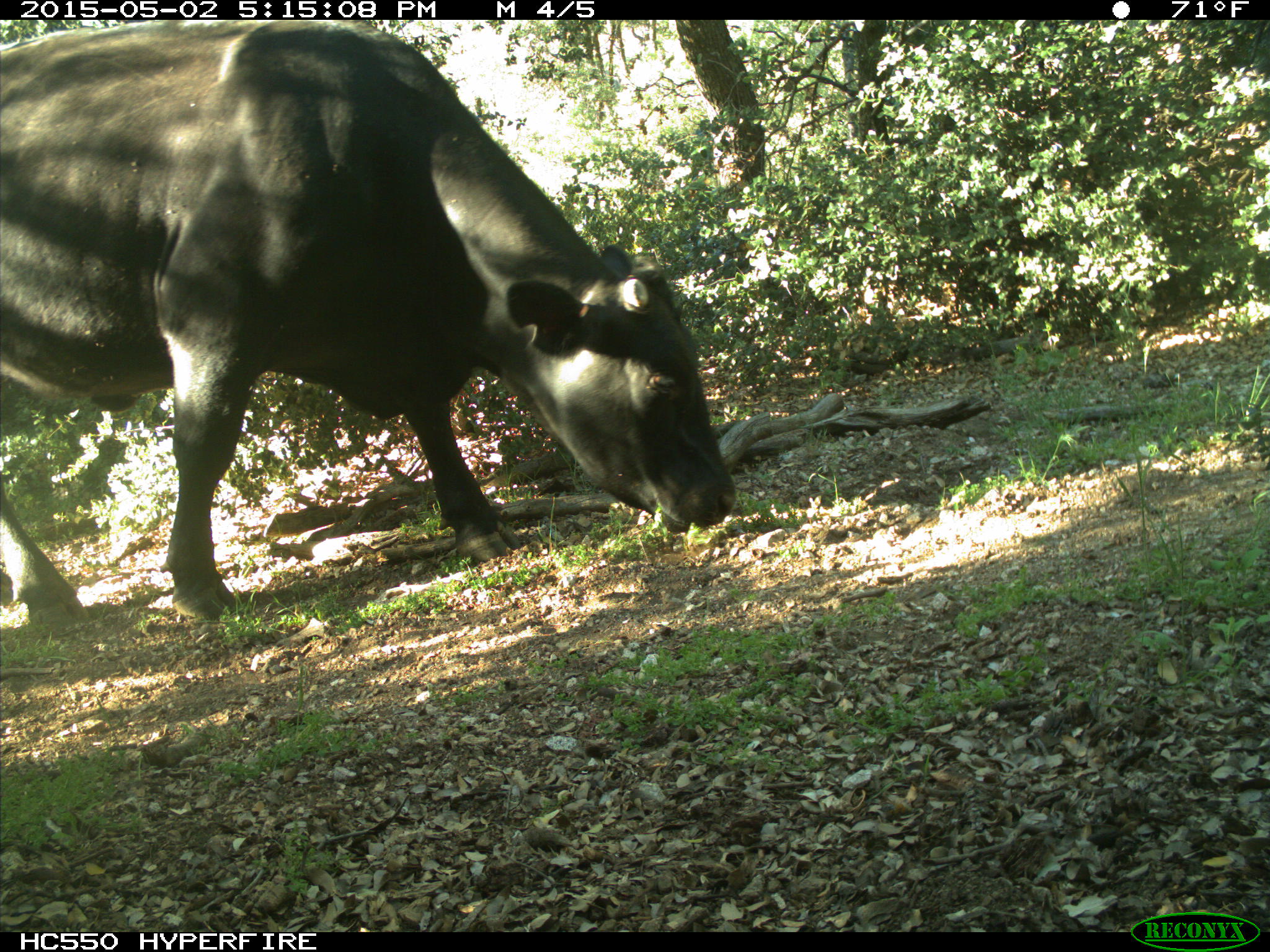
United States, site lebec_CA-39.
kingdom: Animalia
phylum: Chordata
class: Mammalia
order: Artiodactyla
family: Bovidae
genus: Bos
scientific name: Bos taurus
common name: domestic cow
Bos taurus (domestic cow).